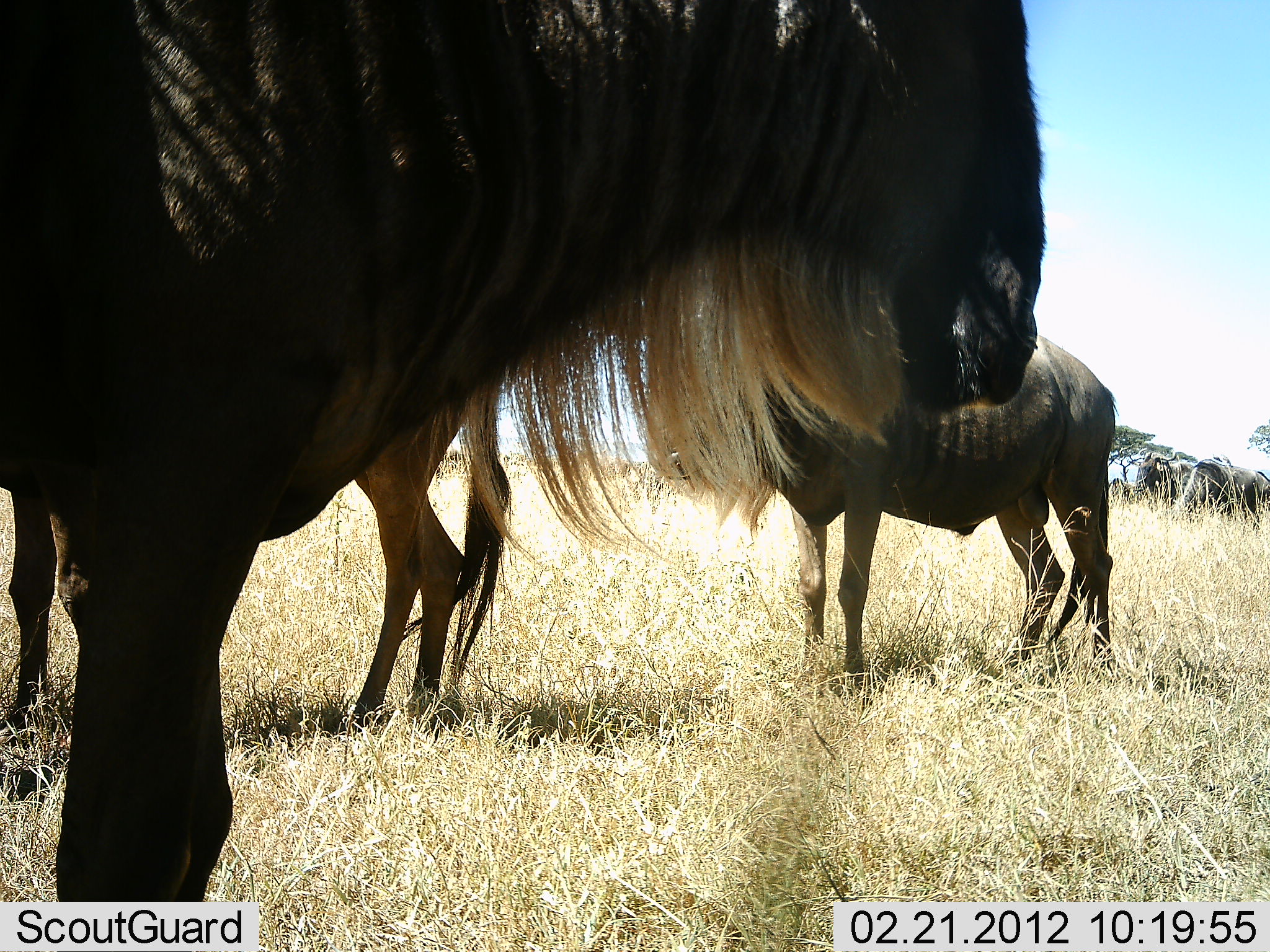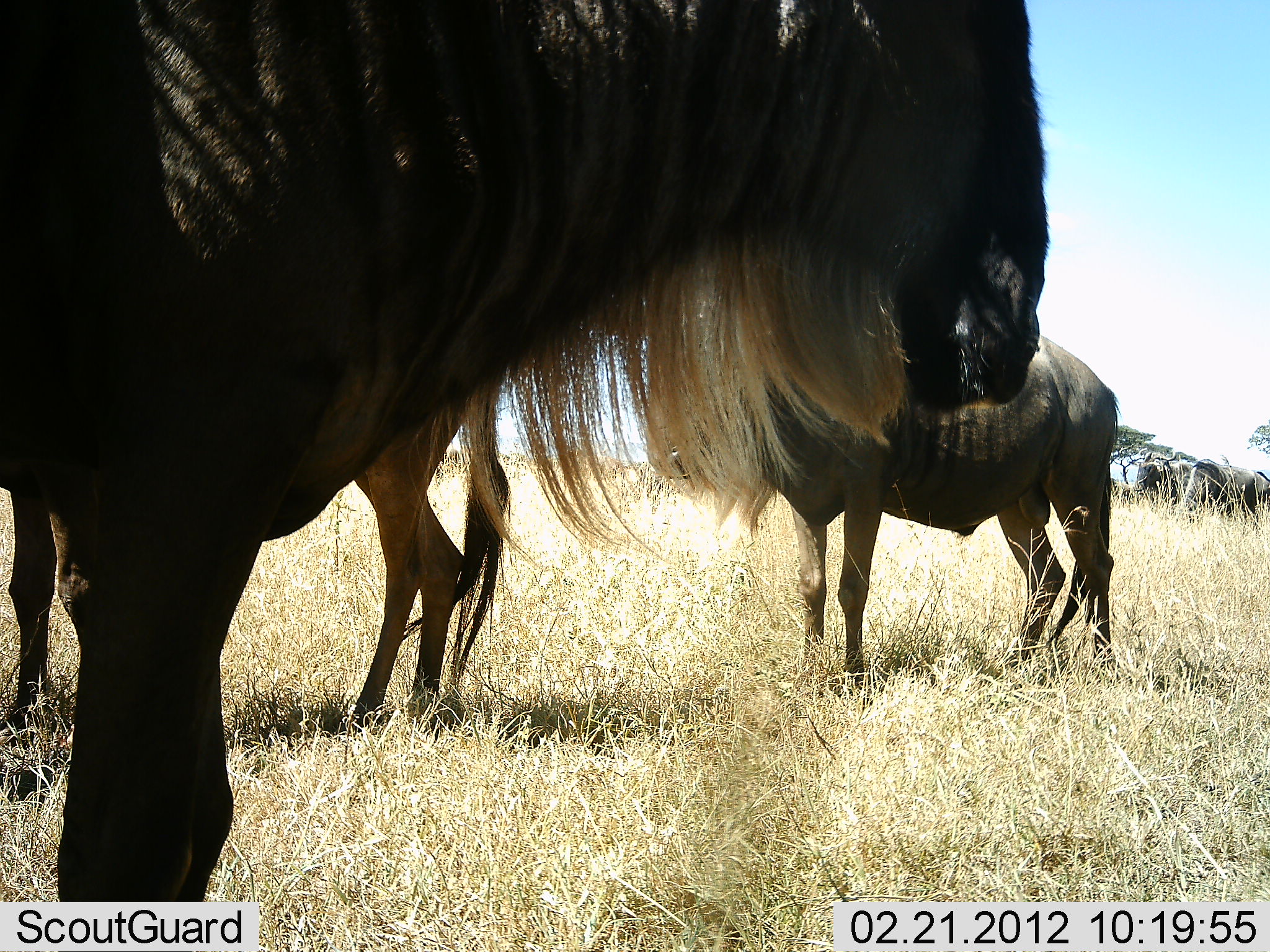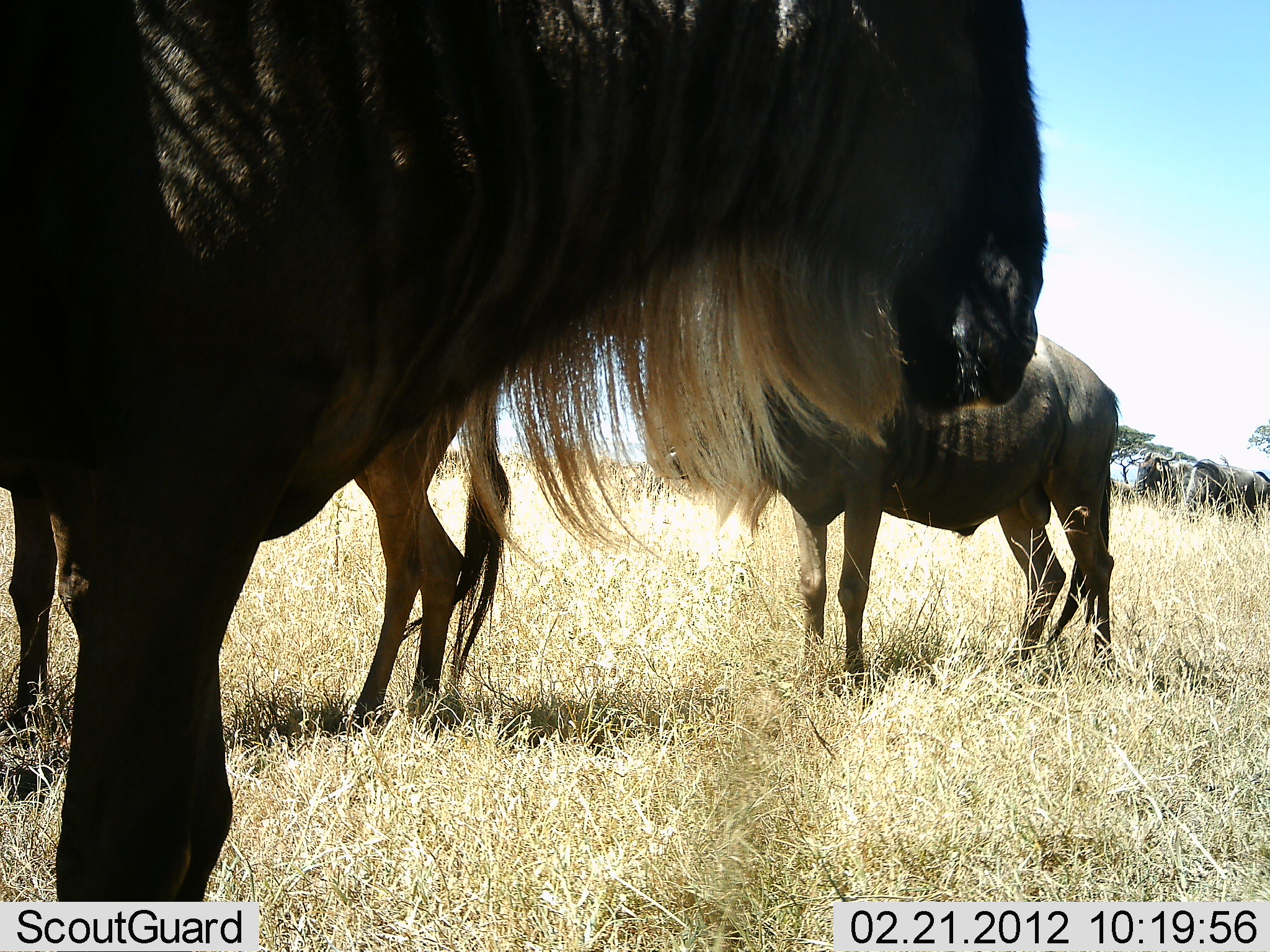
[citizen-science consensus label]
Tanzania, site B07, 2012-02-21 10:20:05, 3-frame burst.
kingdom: Animalia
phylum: Chordata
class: Mammalia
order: Artiodactyla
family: Bovidae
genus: Connochaetes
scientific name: Connochaetes taurinus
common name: blue wildebeest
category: wildebeest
Wildebeest (blue wildebeest) (Connochaetes taurinus), count 6. Behavior (volunteer vote fractions): standing 100%, resting 0%, moving 4%, interacting 0%. Young present (vote fraction): 4%. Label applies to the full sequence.